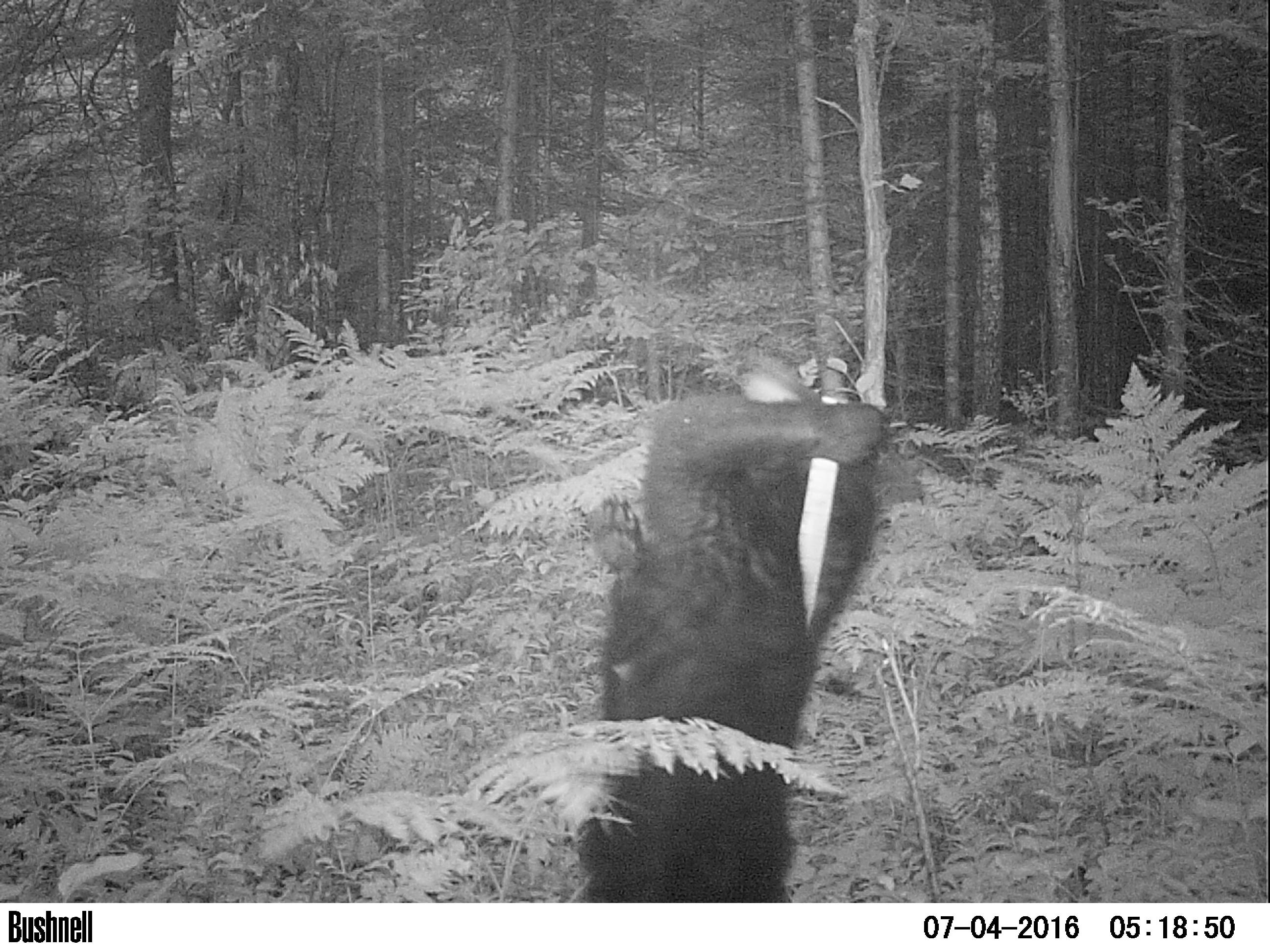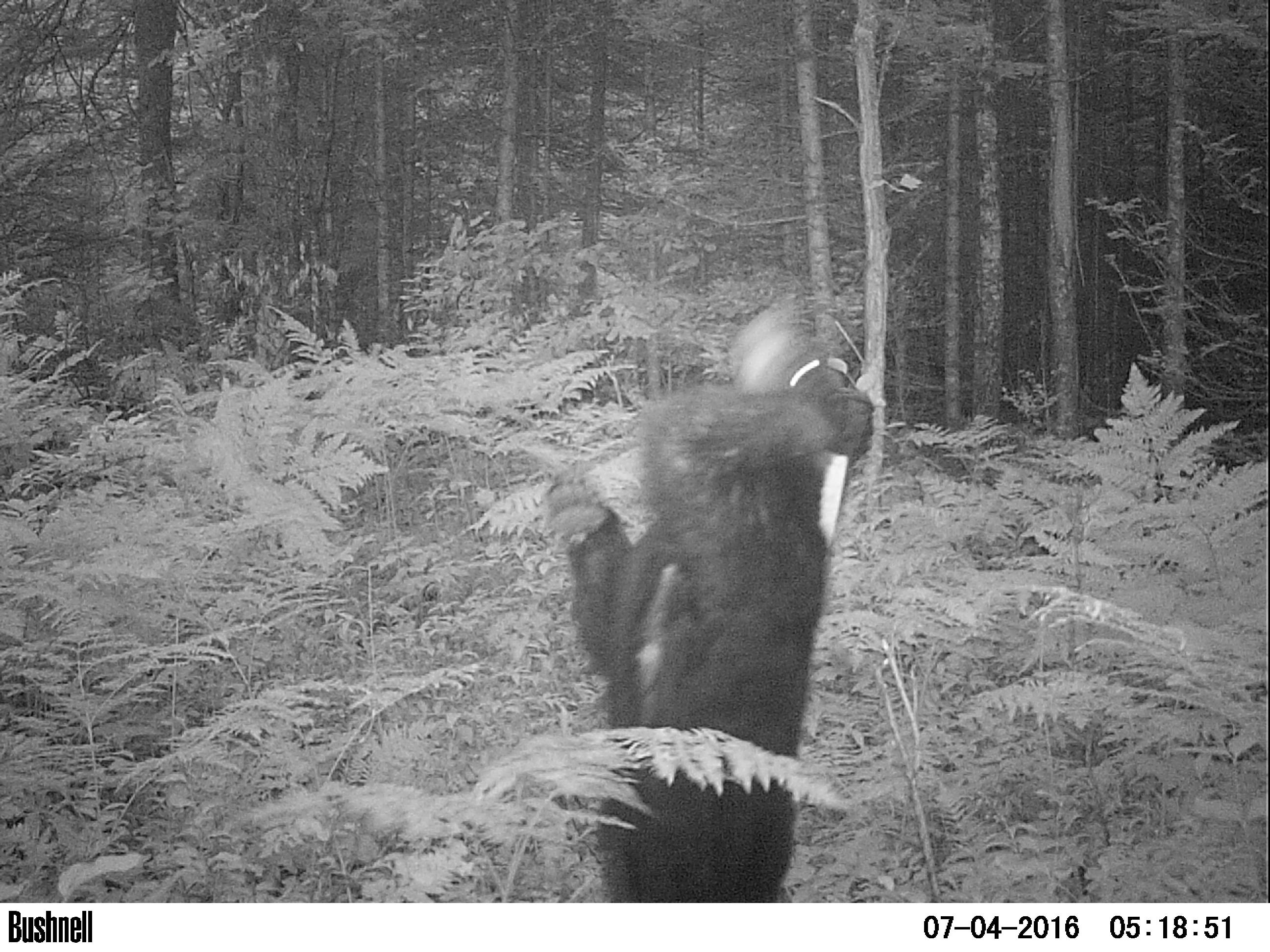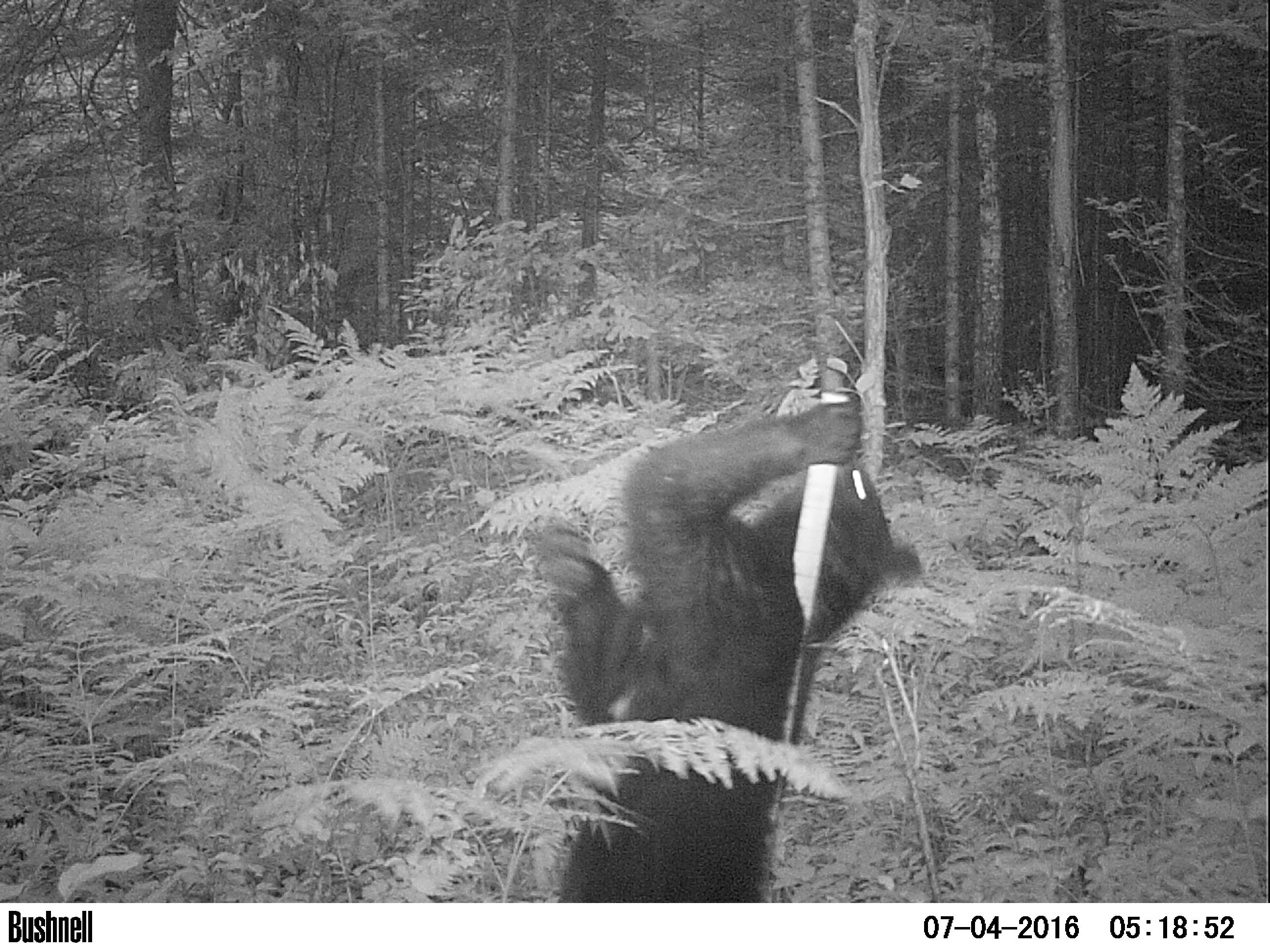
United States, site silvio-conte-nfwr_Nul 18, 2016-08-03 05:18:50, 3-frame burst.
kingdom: Animalia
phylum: Chordata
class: Mammalia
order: Carnivora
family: Ursidae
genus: Ursus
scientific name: Ursus americanus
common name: black bear